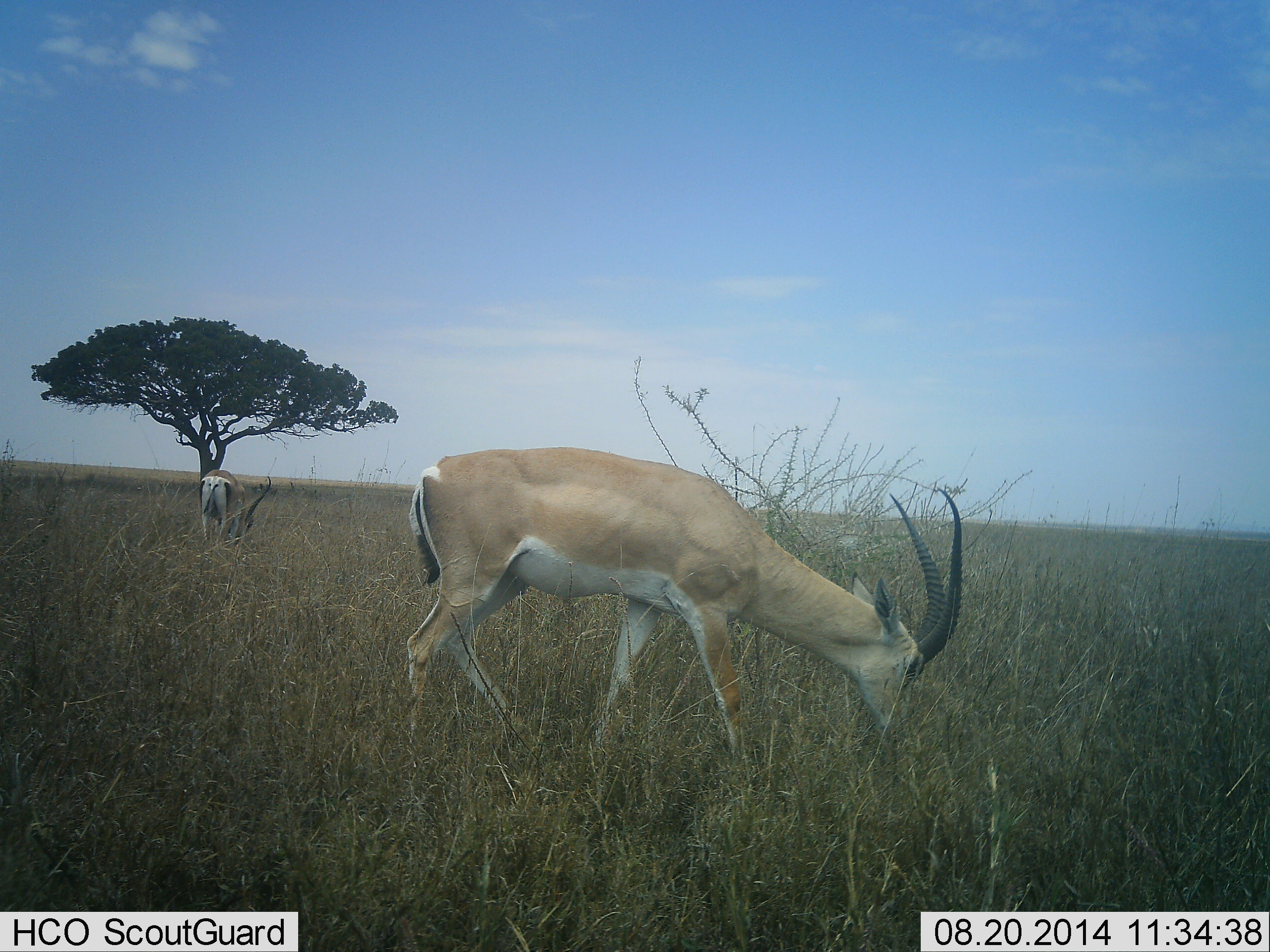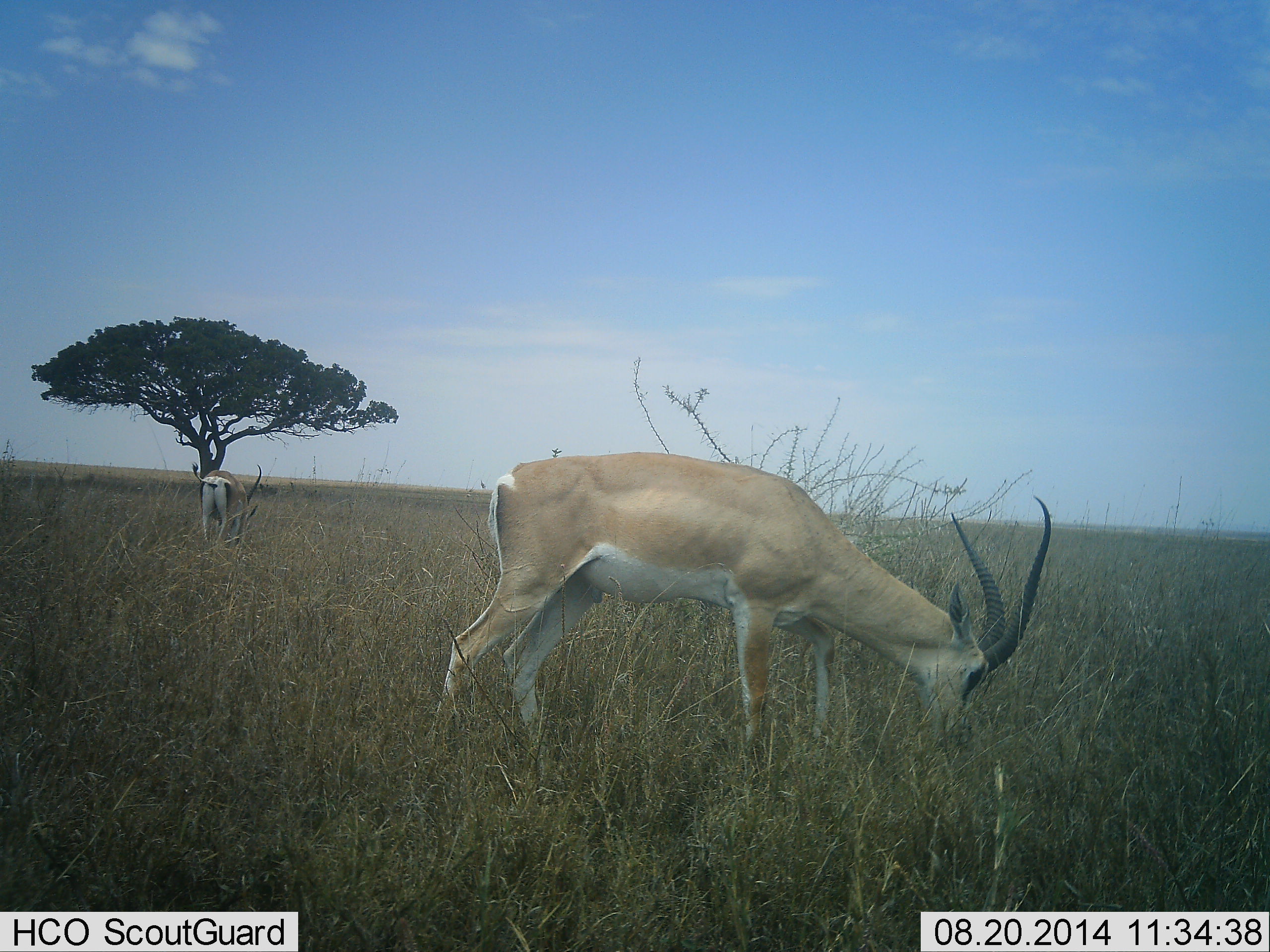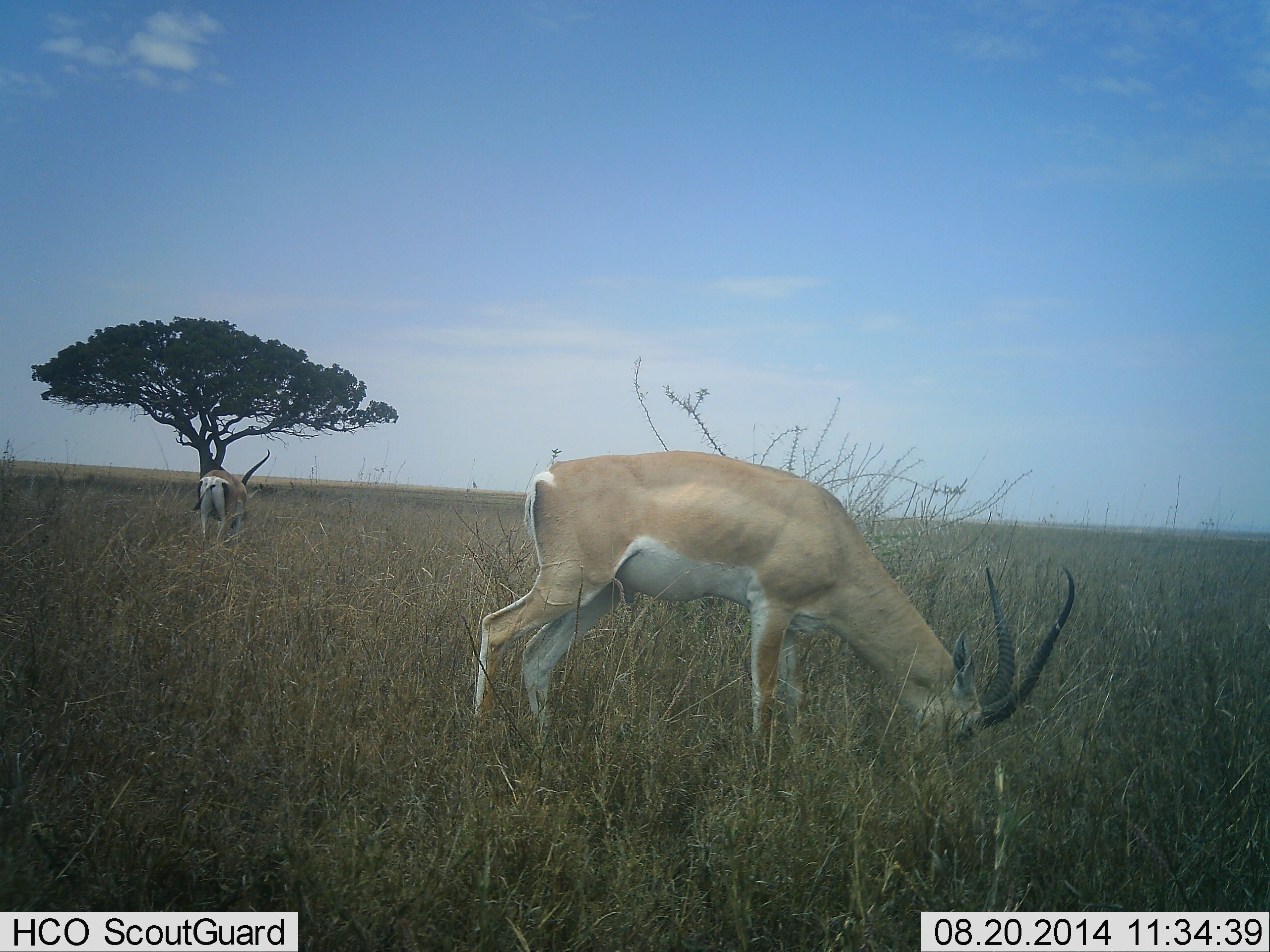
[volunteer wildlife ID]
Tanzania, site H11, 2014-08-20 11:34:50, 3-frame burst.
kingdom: Animalia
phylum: Chordata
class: Mammalia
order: Artiodactyla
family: Bovidae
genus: Nanger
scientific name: Nanger granti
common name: grant's gazelle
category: gazellegrants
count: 2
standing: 20%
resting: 0%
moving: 0%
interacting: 0%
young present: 0%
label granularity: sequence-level